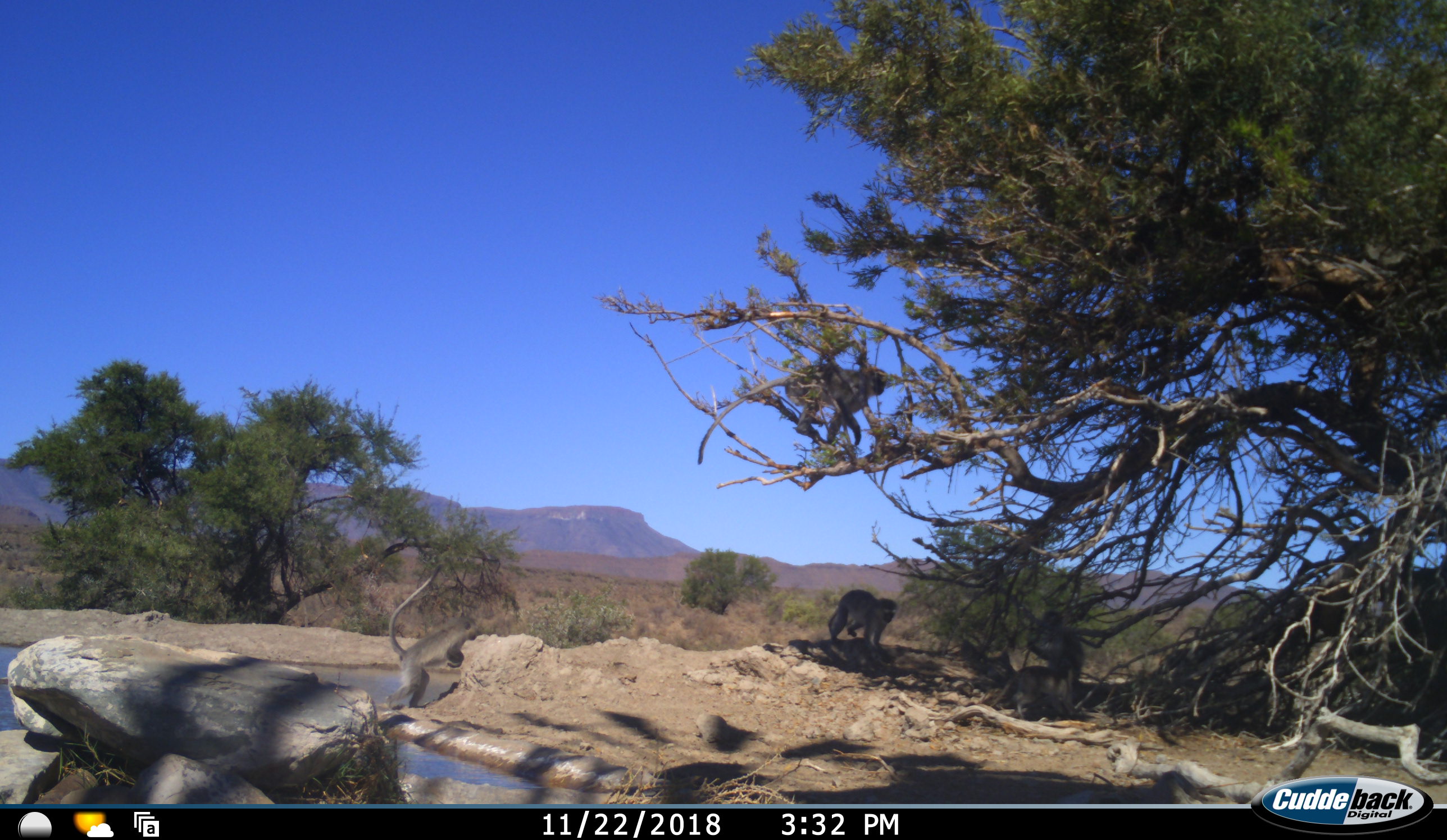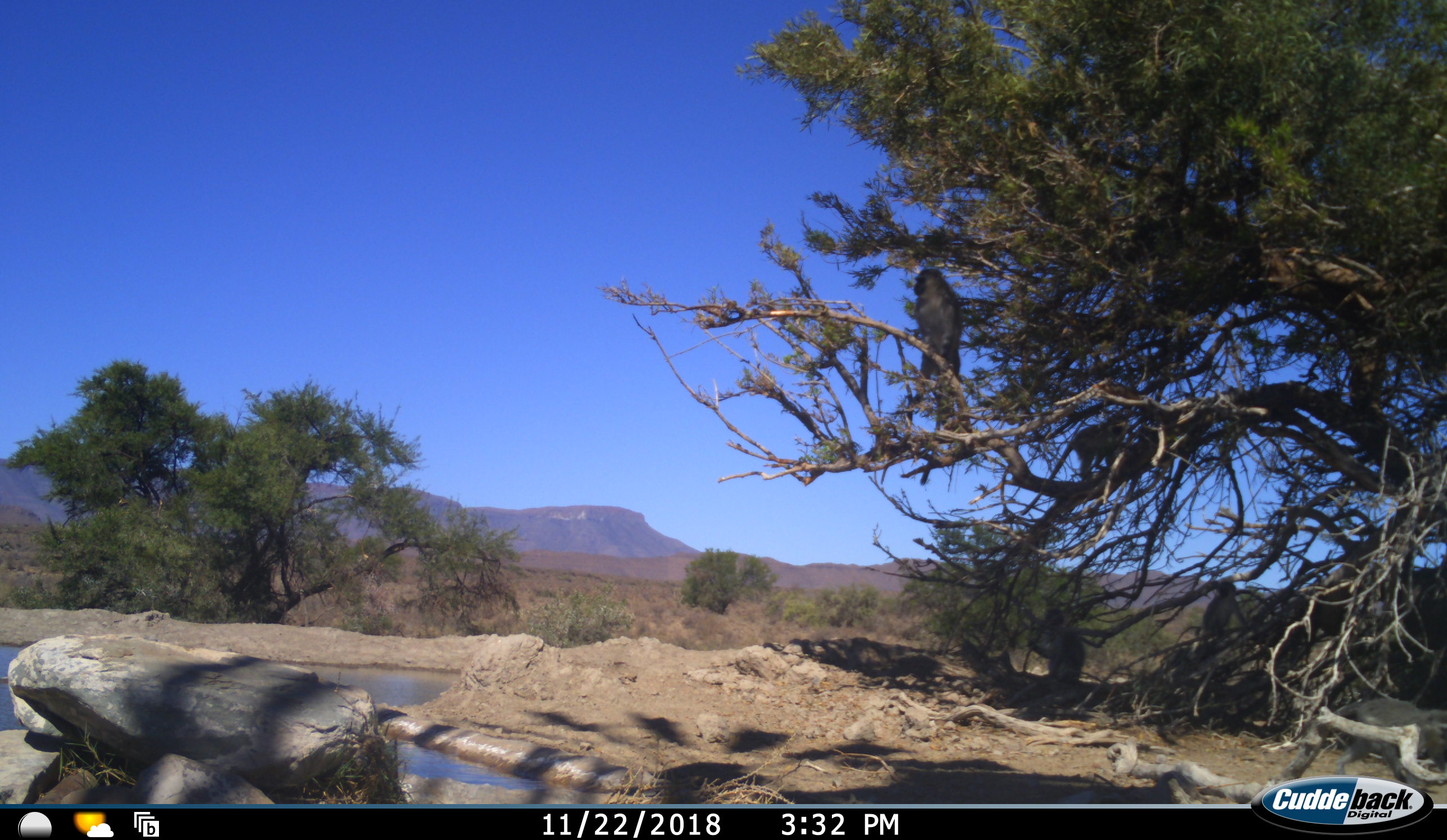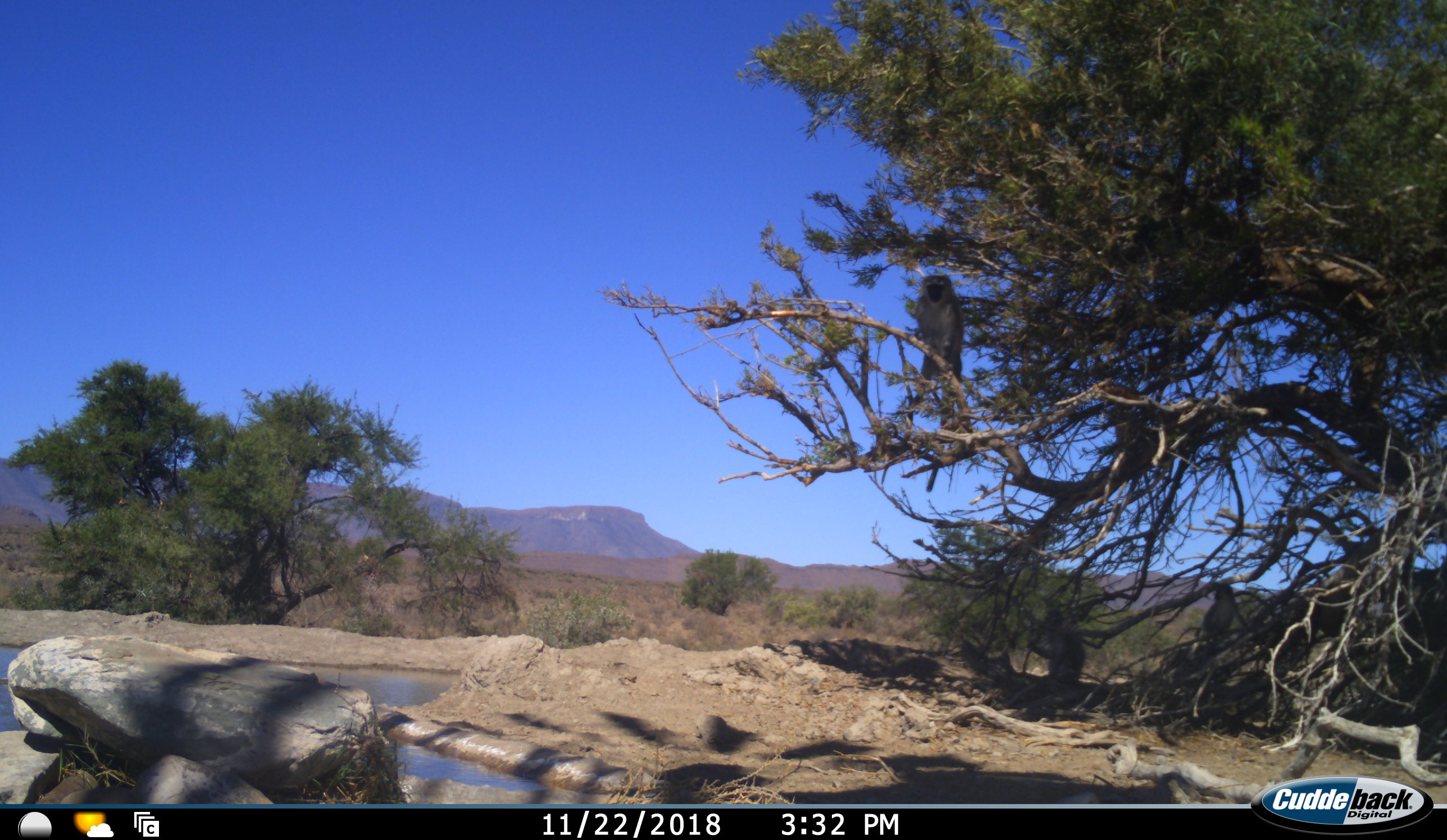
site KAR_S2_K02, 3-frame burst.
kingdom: Animalia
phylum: Chordata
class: Mammalia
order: Primates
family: Cercopithecidae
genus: Chlorocebus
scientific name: Chlorocebus pygerythrus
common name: vervet monkey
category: monkeyvervet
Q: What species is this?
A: Monkeyvervet (vervet monkey) (Chlorocebus pygerythrus).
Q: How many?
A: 5.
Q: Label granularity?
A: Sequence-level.